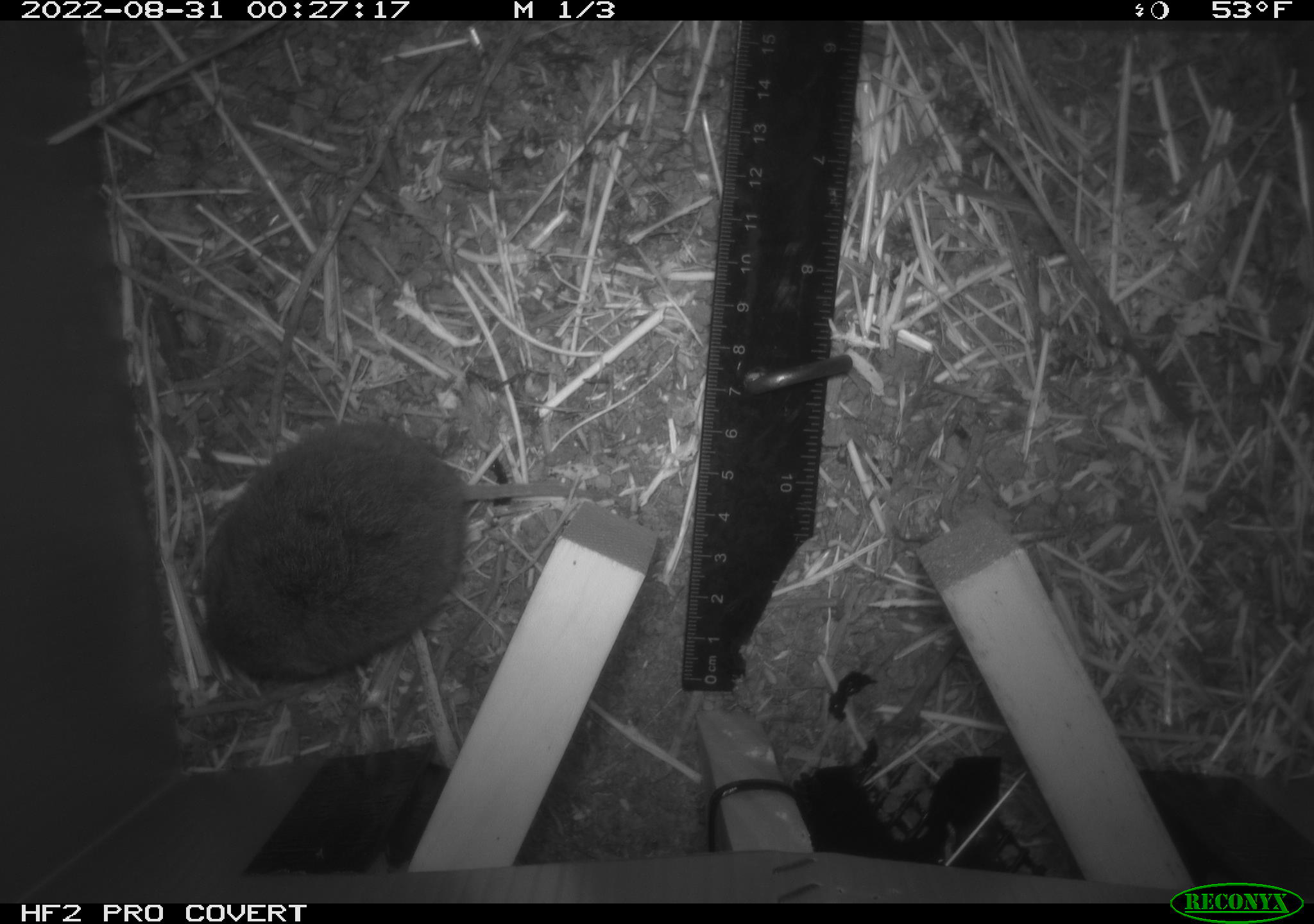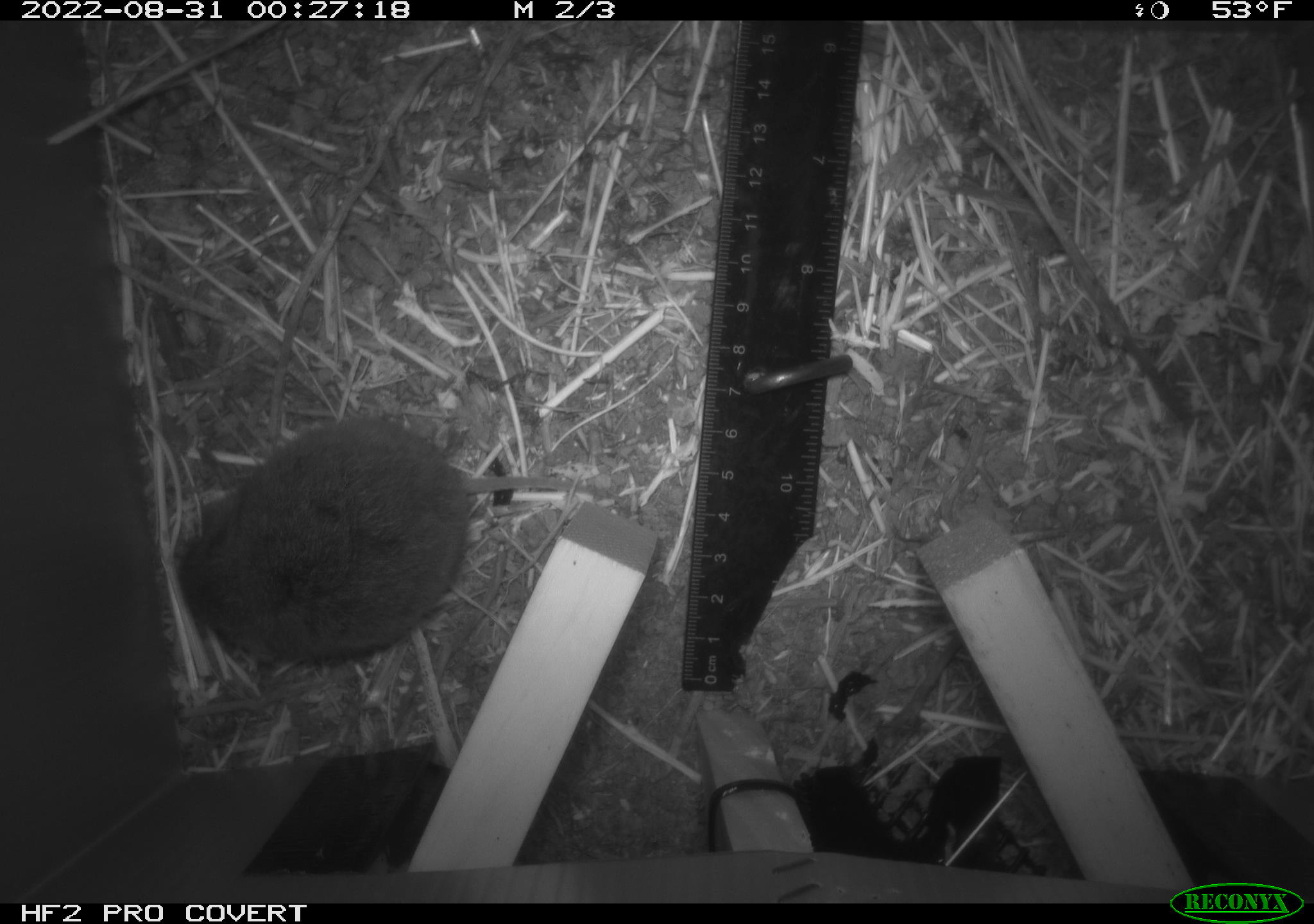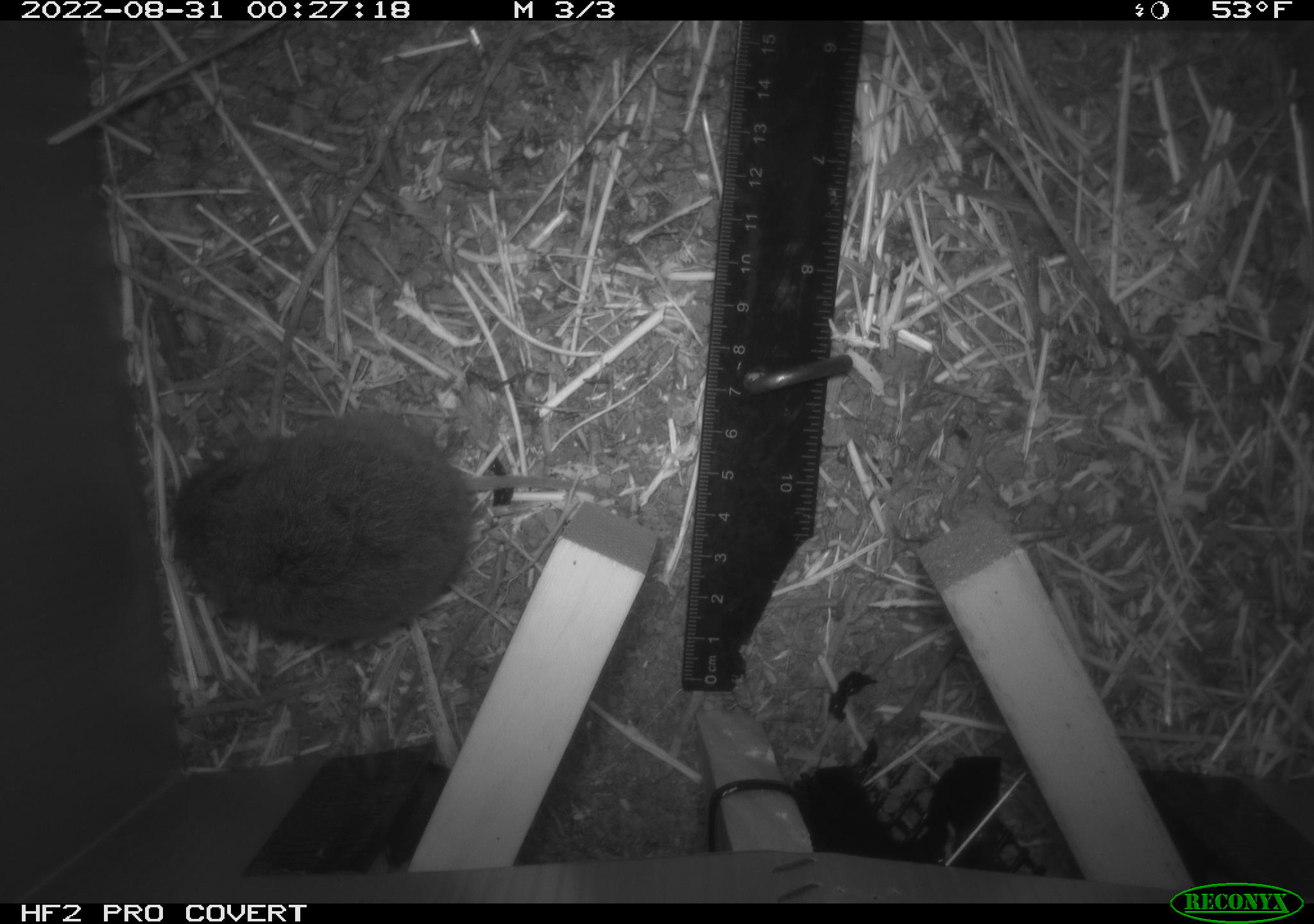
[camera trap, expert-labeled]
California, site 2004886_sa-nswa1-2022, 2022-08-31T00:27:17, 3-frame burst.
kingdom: Animalia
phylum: Chordata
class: Mammalia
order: Rodentia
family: Cricetidae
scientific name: Cricetidae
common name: hamsters, voles, lemmings, and allies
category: cricetidae family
Cricetidae family (hamsters, voles, lemmings, and allies) (Cricetidae).